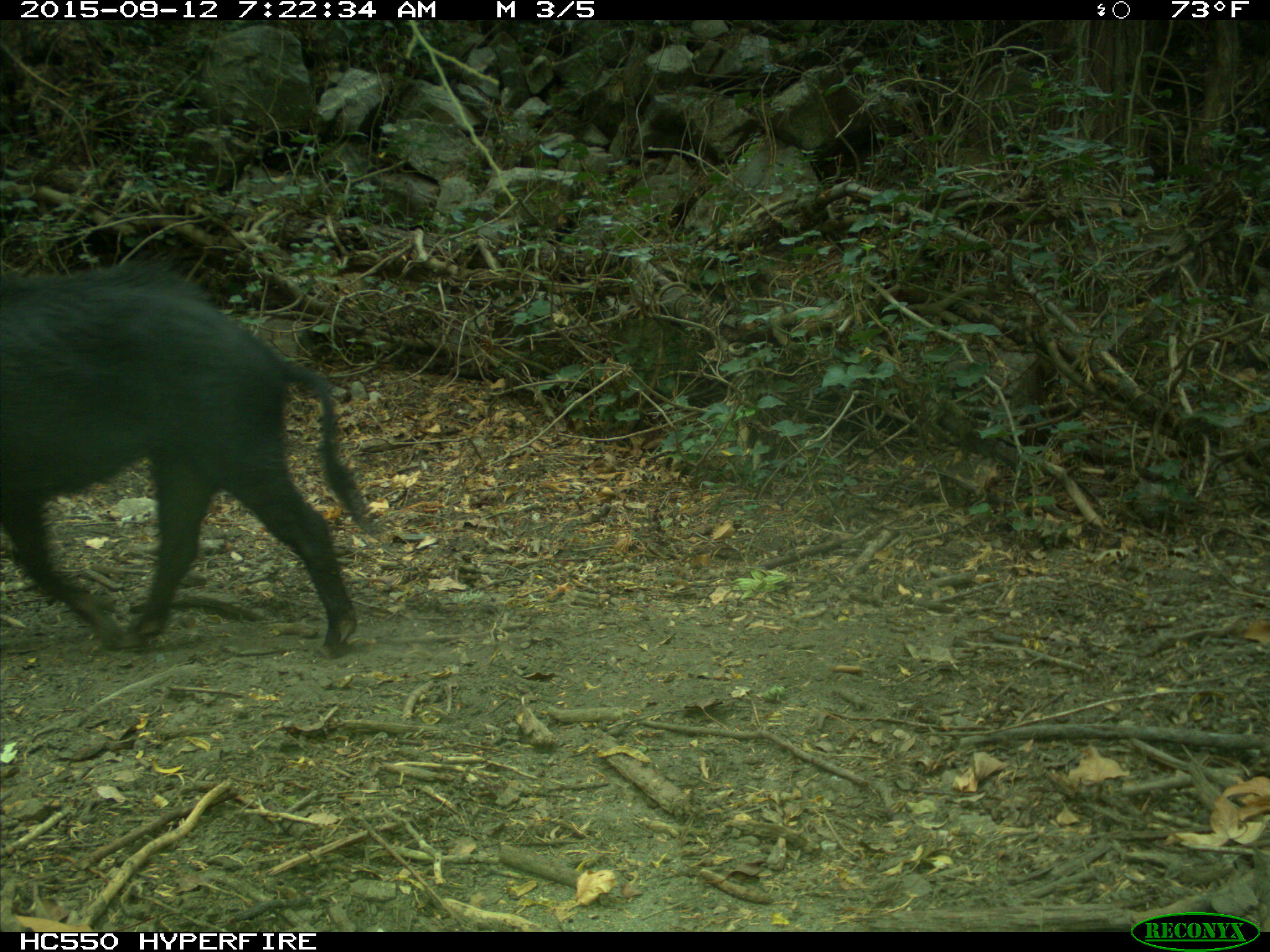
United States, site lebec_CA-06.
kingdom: Animalia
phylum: Chordata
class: Mammalia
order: Artiodactyla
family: Suidae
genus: Sus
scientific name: Sus scrofa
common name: wild boar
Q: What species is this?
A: Sus scrofa (wild boar).